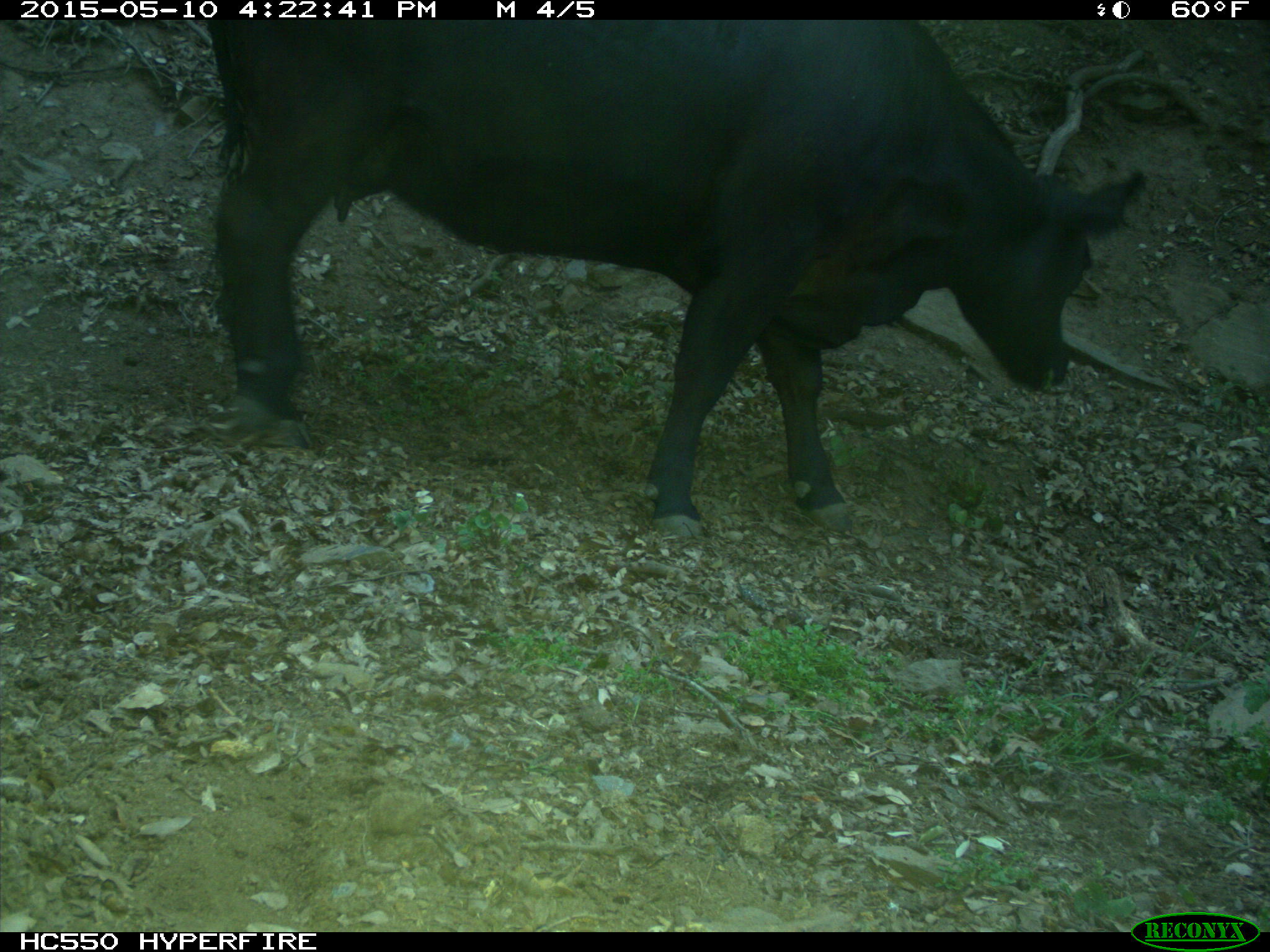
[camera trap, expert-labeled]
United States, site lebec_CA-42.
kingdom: Animalia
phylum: Chordata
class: Mammalia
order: Artiodactyla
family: Bovidae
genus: Bos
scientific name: Bos taurus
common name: domestic cow